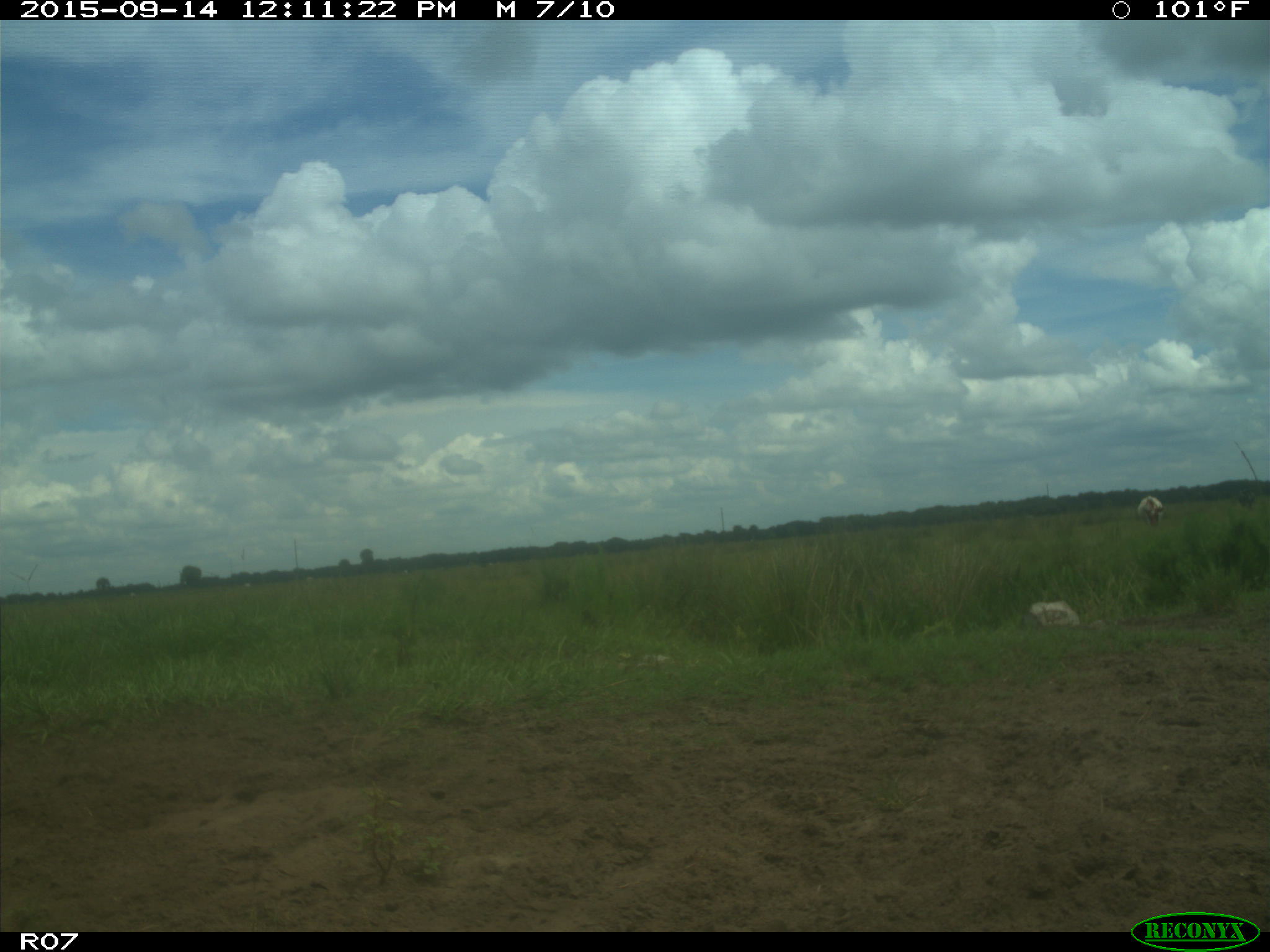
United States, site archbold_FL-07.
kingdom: Animalia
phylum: Chordata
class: Mammalia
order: Artiodactyla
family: Bovidae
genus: Bos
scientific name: Bos taurus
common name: domestic cow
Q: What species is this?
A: Bos taurus (domestic cow).